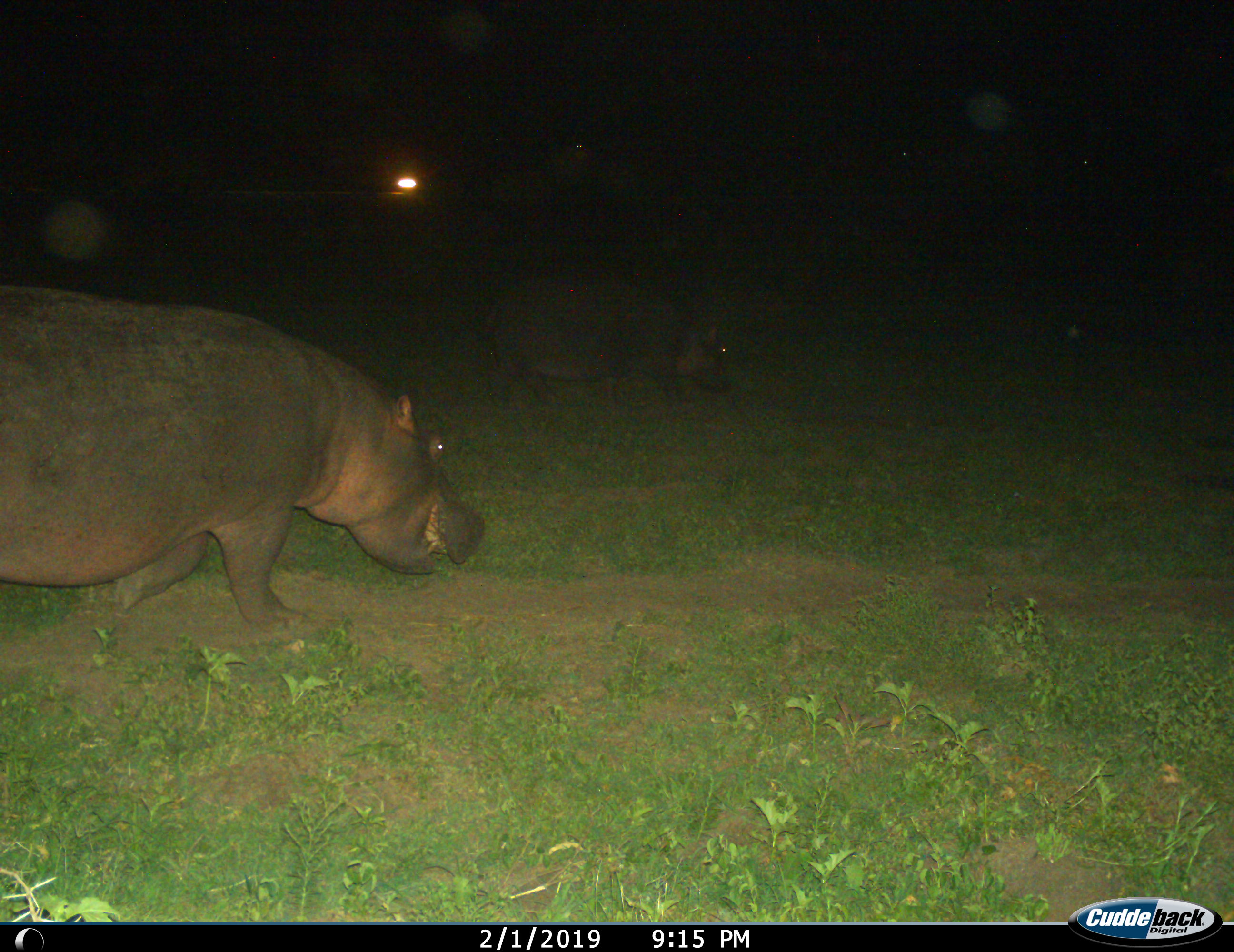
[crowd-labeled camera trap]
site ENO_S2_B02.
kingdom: Animalia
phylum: Chordata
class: Mammalia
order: Artiodactyla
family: Hippopotamidae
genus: Hippopotamus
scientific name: Hippopotamus amphibius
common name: hippopotamus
Hippopotamus (Hippopotamus amphibius), count 2. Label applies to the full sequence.